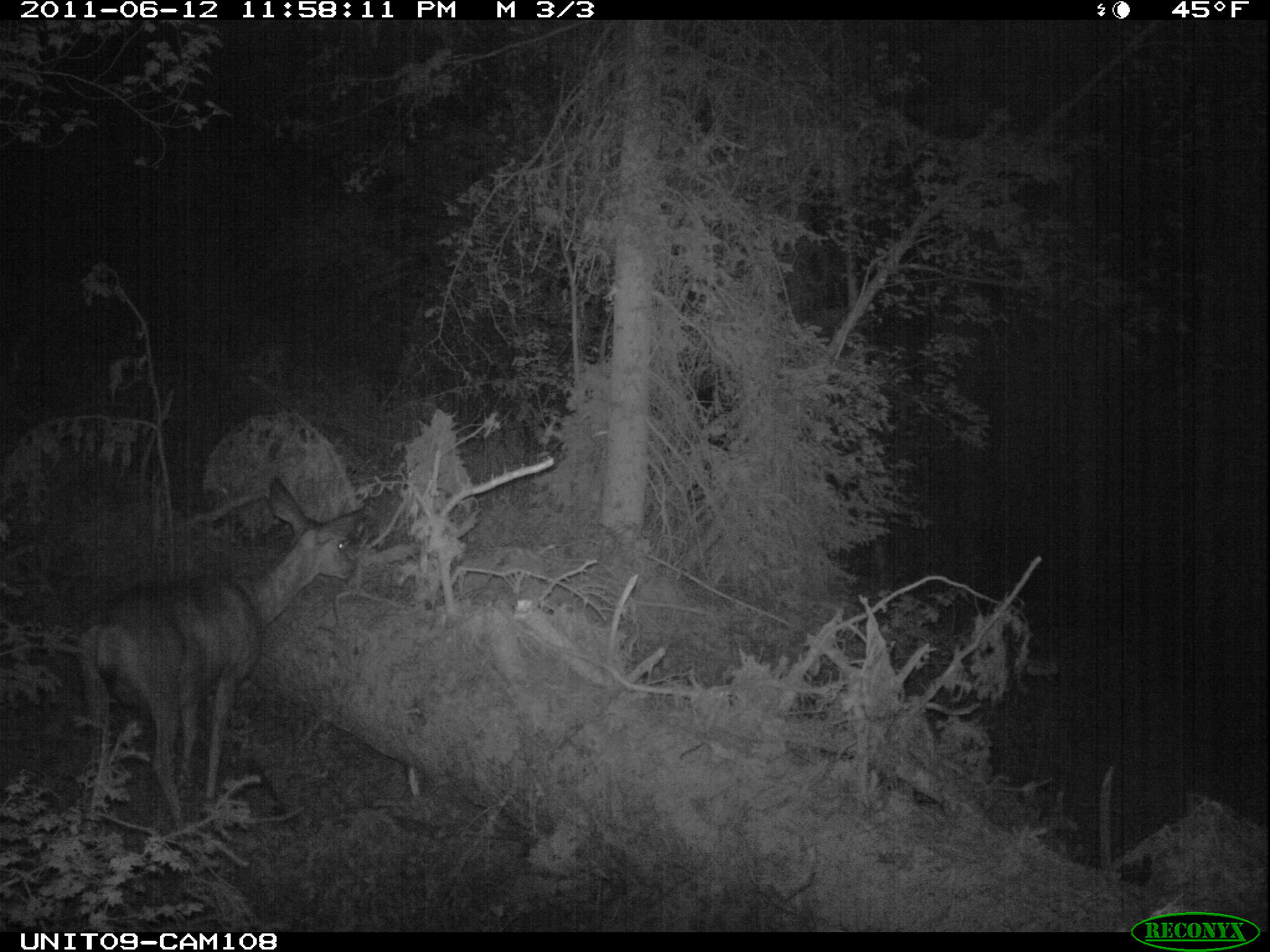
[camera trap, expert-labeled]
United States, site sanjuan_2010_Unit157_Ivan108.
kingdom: Animalia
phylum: Chordata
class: Mammalia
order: Artiodactyla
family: Cervidae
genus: Odocoileus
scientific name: Odocoileus hemionus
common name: mule deer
Odocoileus hemionus (mule deer).